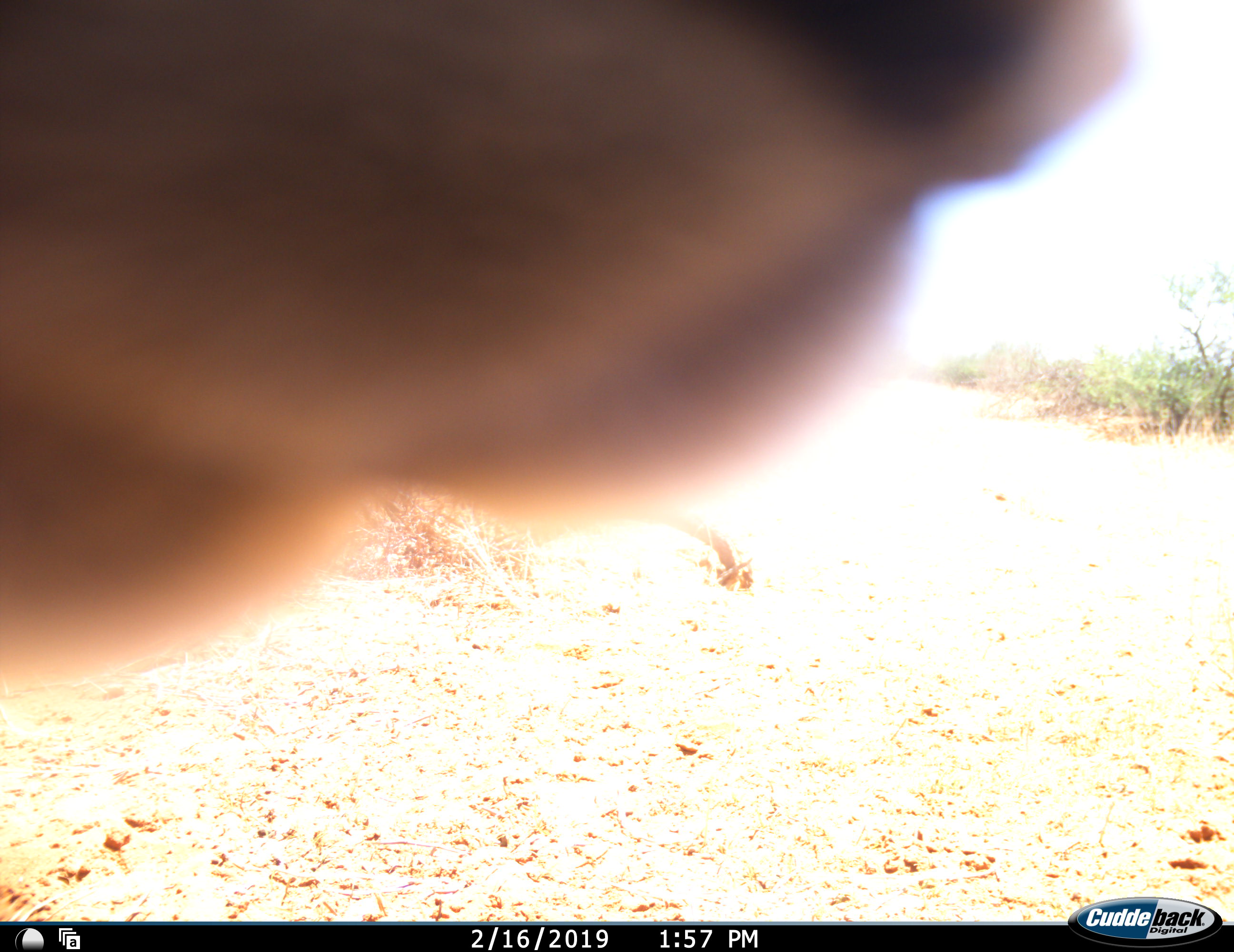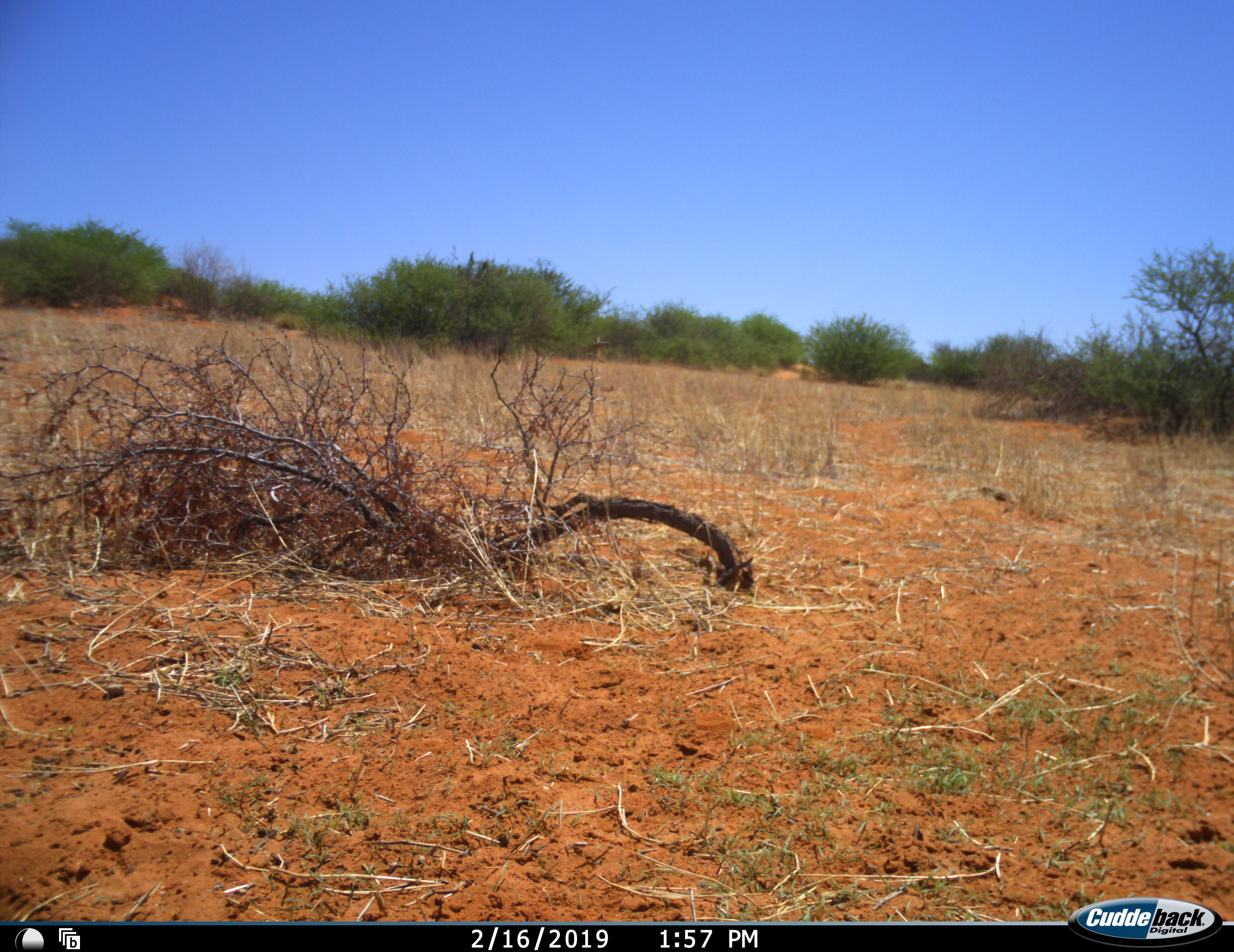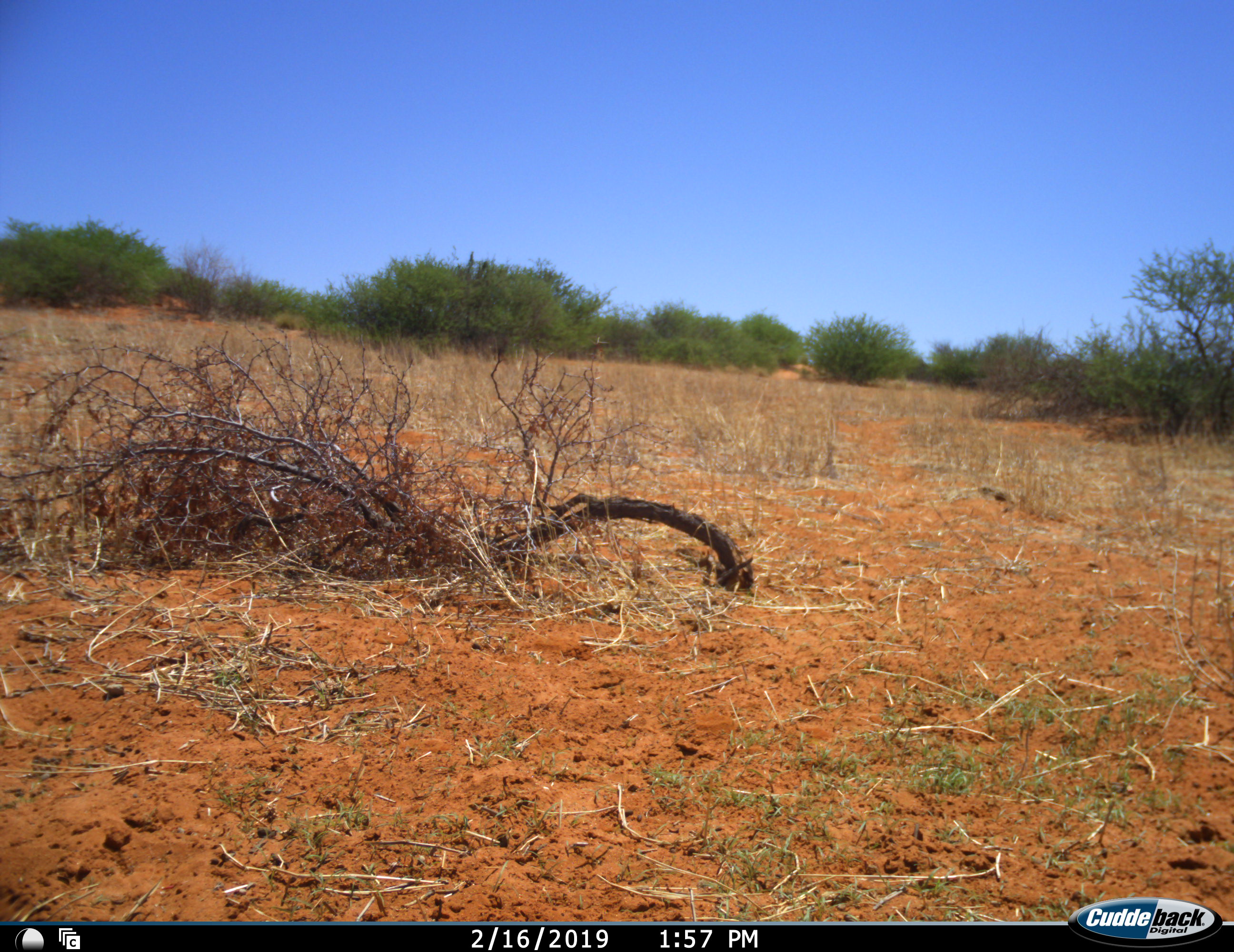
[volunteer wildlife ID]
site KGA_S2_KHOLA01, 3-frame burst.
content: unidentified animal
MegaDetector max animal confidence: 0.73